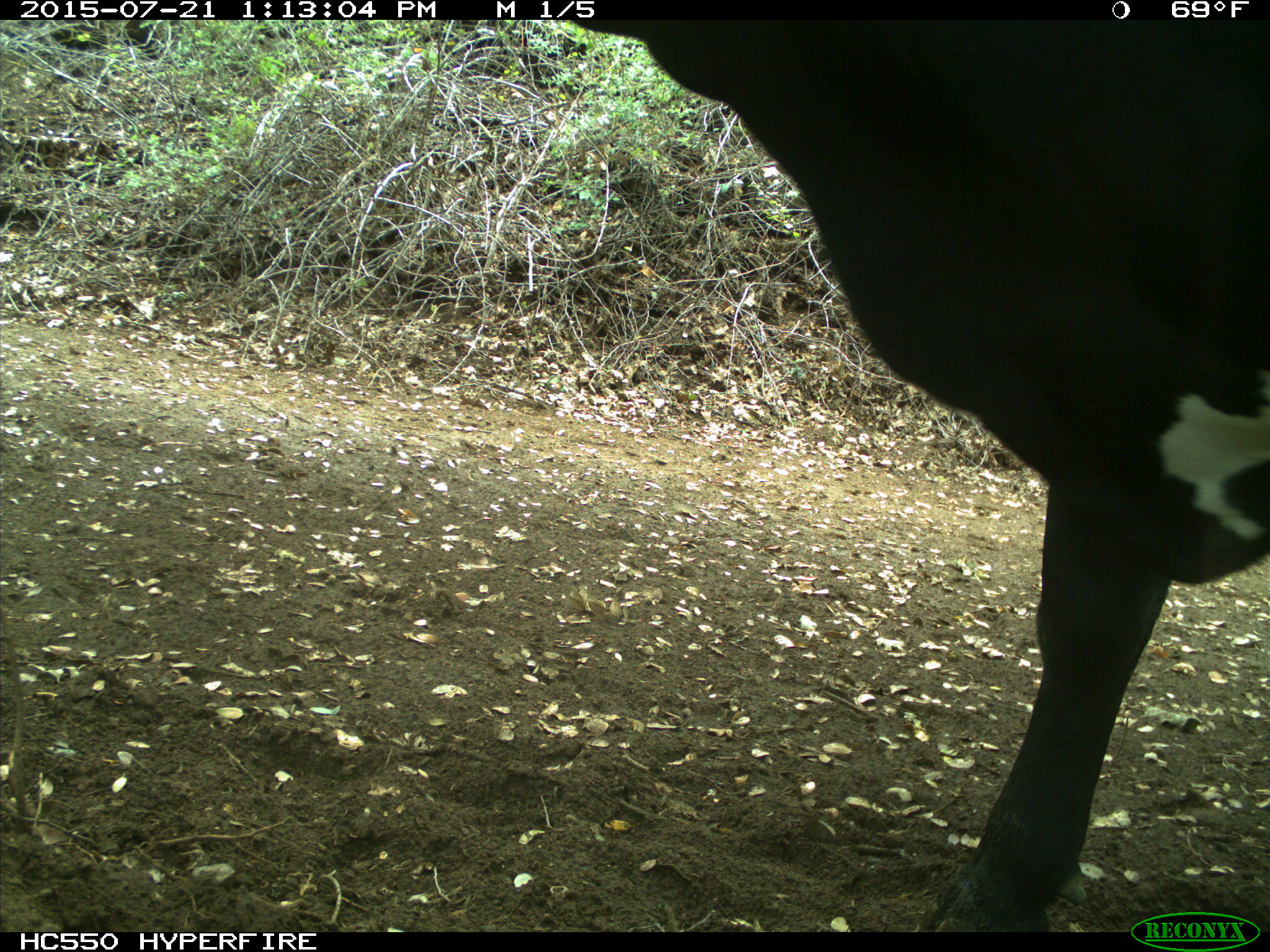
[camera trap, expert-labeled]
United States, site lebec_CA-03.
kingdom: Animalia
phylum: Chordata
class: Mammalia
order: Artiodactyla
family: Bovidae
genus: Bos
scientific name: Bos taurus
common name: domestic cow